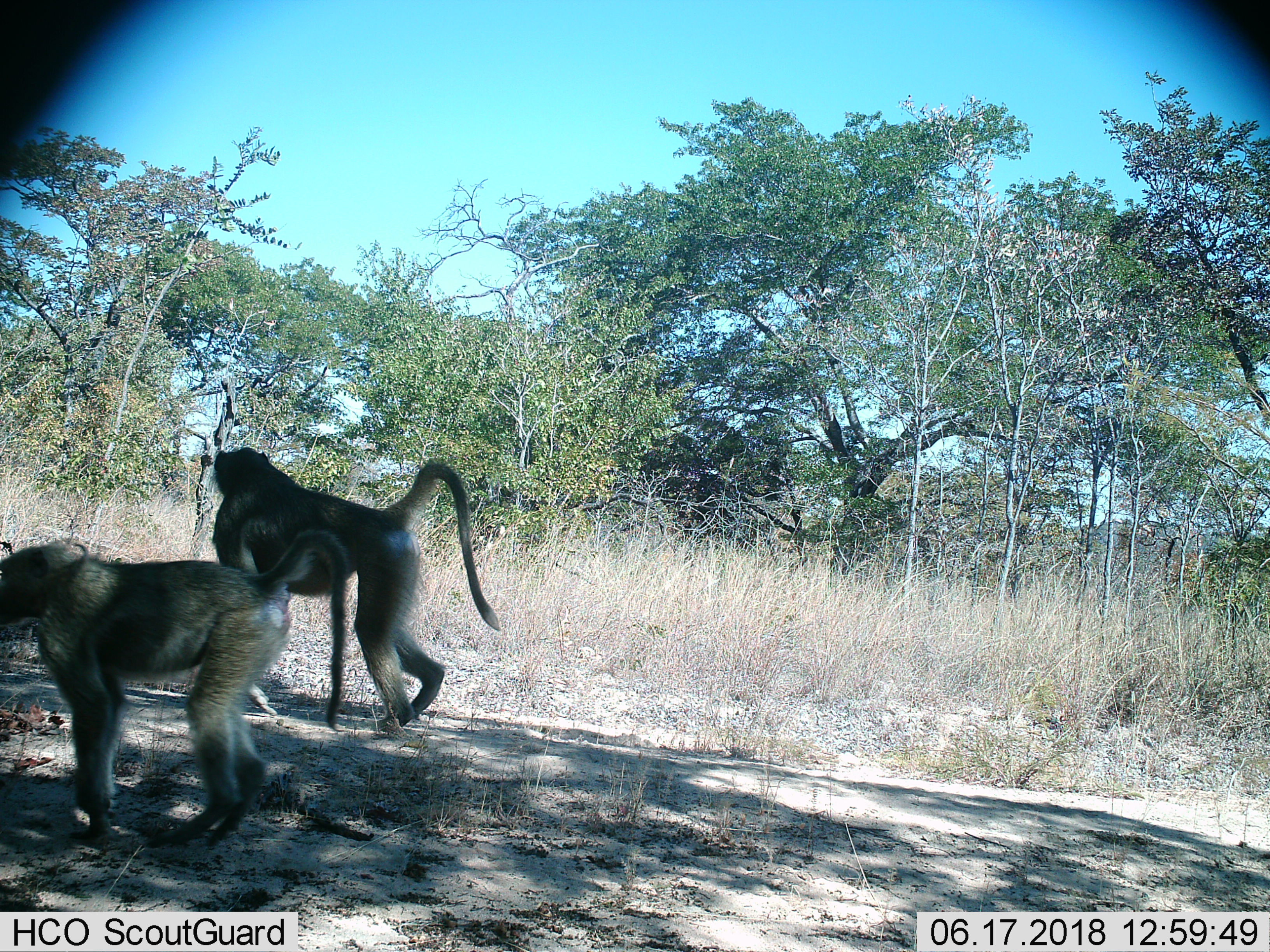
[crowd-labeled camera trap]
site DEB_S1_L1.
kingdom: Animalia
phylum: Chordata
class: Mammalia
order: Primates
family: Cercopithecidae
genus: Papio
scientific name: Papio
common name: baboon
Baboon (Papio), count 2. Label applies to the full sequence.